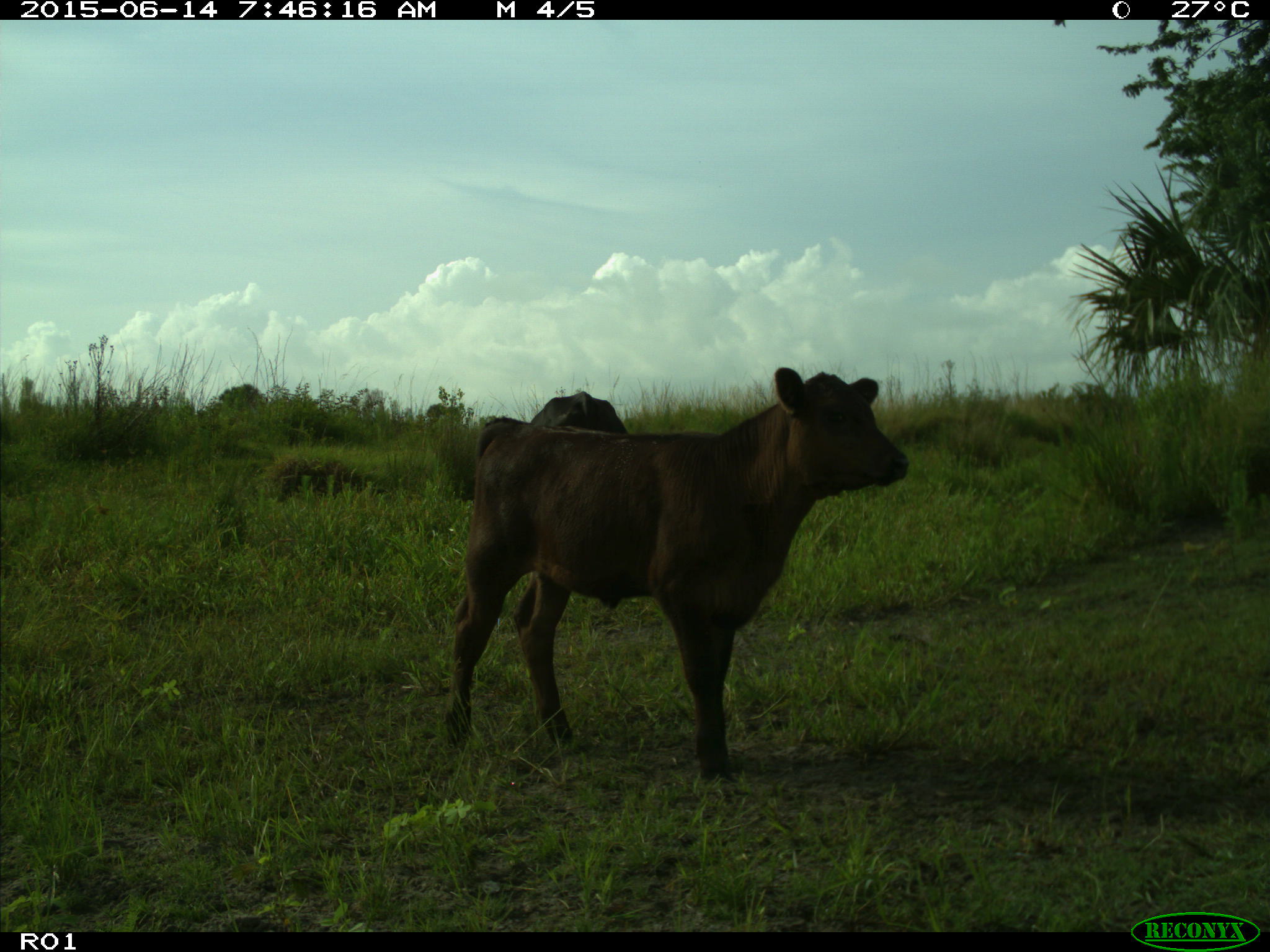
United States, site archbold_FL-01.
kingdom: Animalia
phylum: Chordata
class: Mammalia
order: Artiodactyla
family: Bovidae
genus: Bos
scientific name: Bos taurus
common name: domestic cow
Bos taurus (domestic cow).